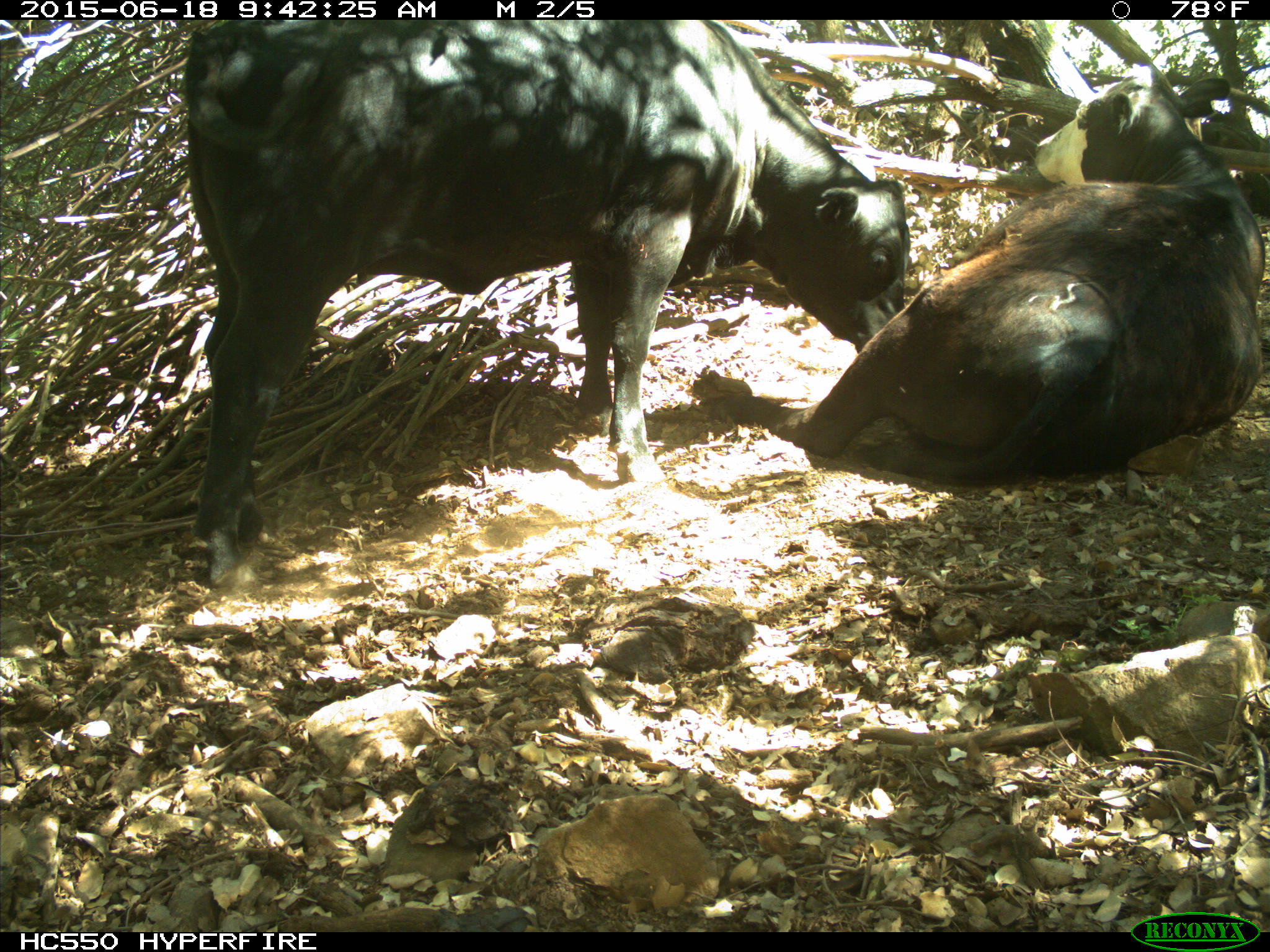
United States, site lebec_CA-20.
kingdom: Animalia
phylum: Chordata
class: Mammalia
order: Artiodactyla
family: Bovidae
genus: Bos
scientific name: Bos taurus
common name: domestic cow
Bos taurus (domestic cow).